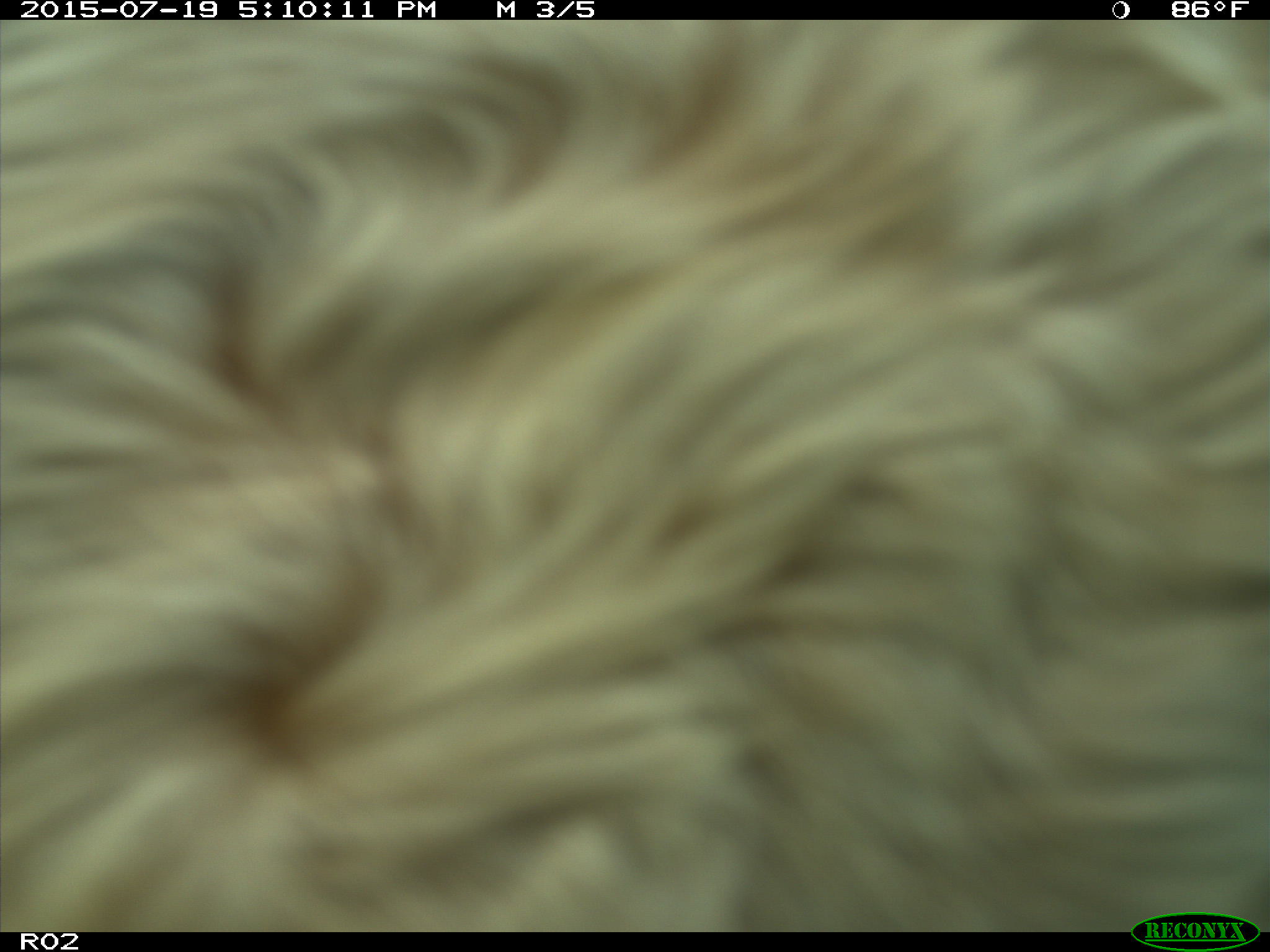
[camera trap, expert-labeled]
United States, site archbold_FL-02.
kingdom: Animalia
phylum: Chordata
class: Mammalia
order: Artiodactyla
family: Bovidae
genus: Bos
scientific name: Bos taurus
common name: domestic cow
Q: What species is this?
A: Bos taurus (domestic cow).